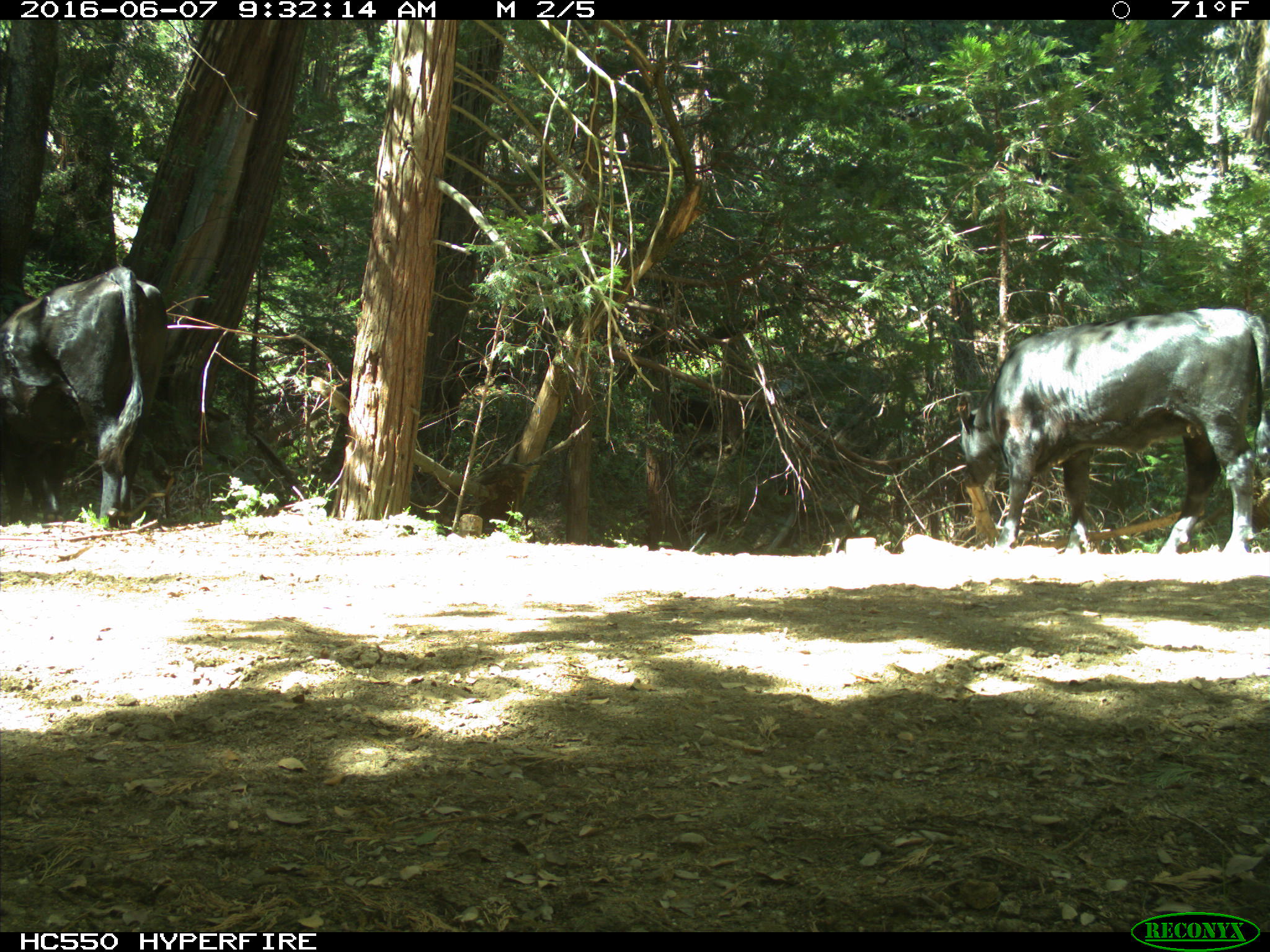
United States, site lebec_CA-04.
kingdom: Animalia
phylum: Chordata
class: Mammalia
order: Artiodactyla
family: Bovidae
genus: Bos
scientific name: Bos taurus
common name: domestic cow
Bos taurus (domestic cow).